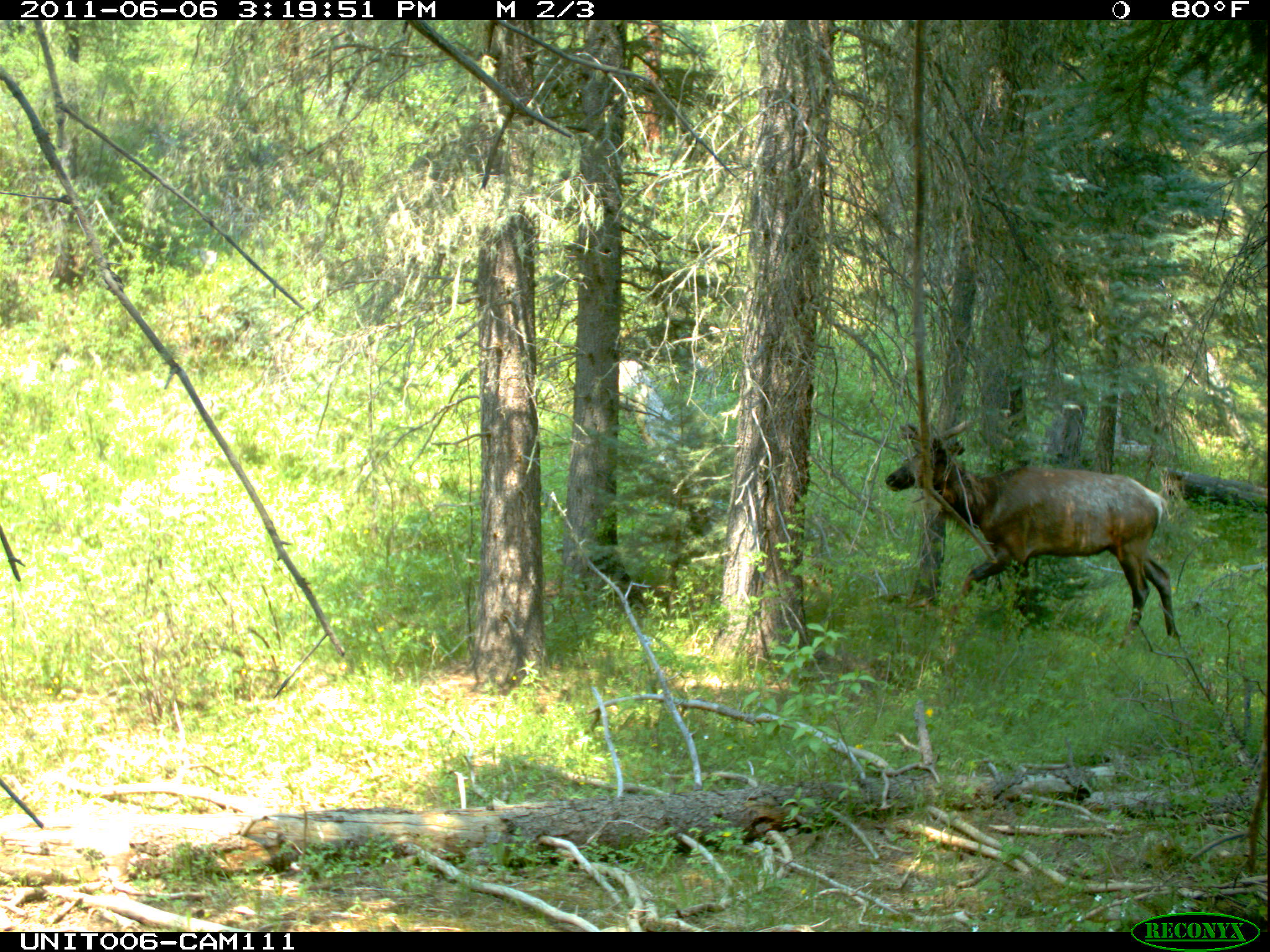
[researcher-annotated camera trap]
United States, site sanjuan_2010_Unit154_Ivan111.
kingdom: Animalia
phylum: Chordata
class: Mammalia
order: Artiodactyla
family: Cervidae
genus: Cervus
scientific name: Cervus elaphus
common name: red deer